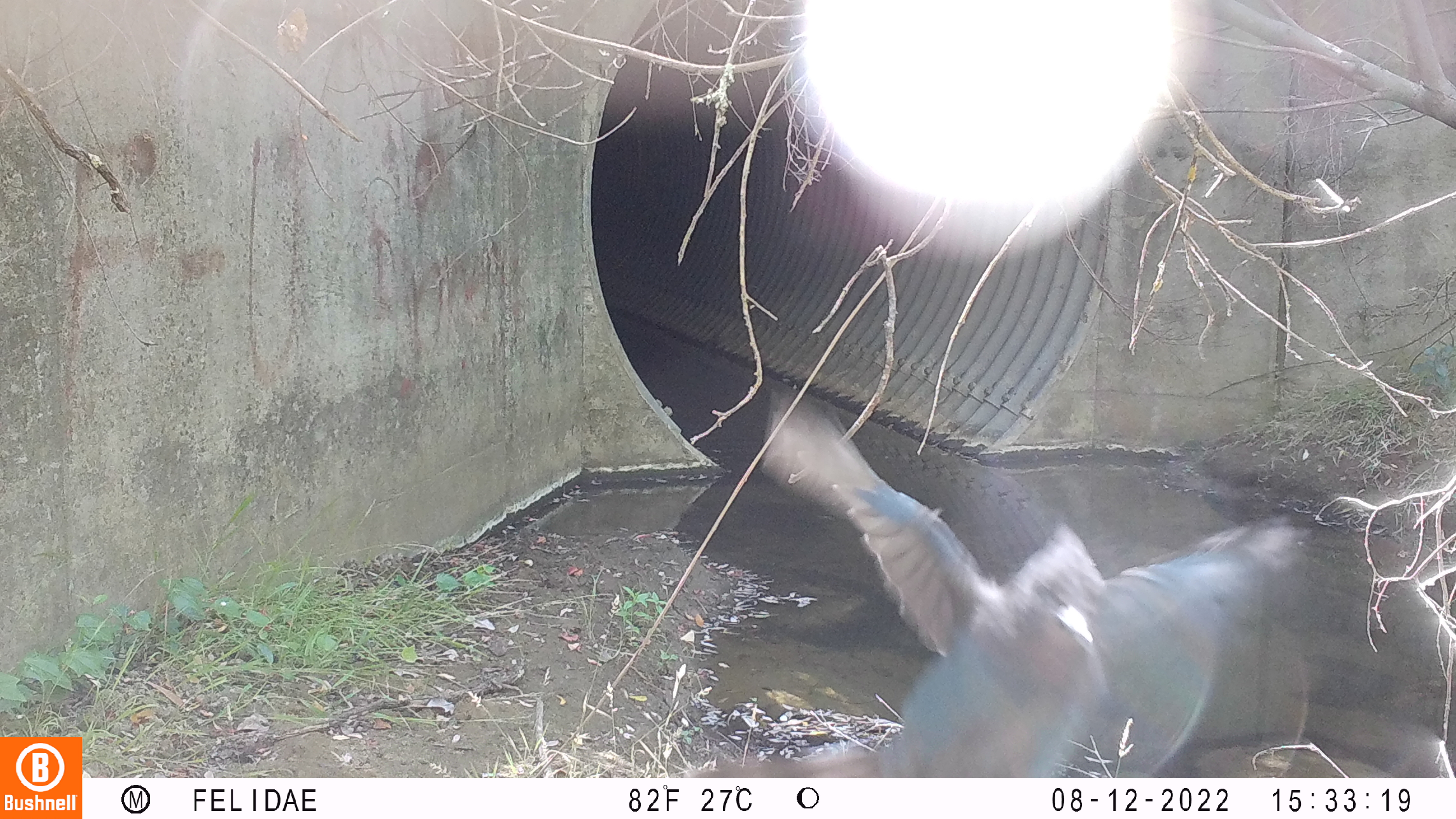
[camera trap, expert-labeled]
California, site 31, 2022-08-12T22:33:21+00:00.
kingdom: Animalia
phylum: Chordata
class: Aves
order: Passeriformes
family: Corvidae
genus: Cyanocitta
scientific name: Cyanocitta stelleri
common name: steller's jay